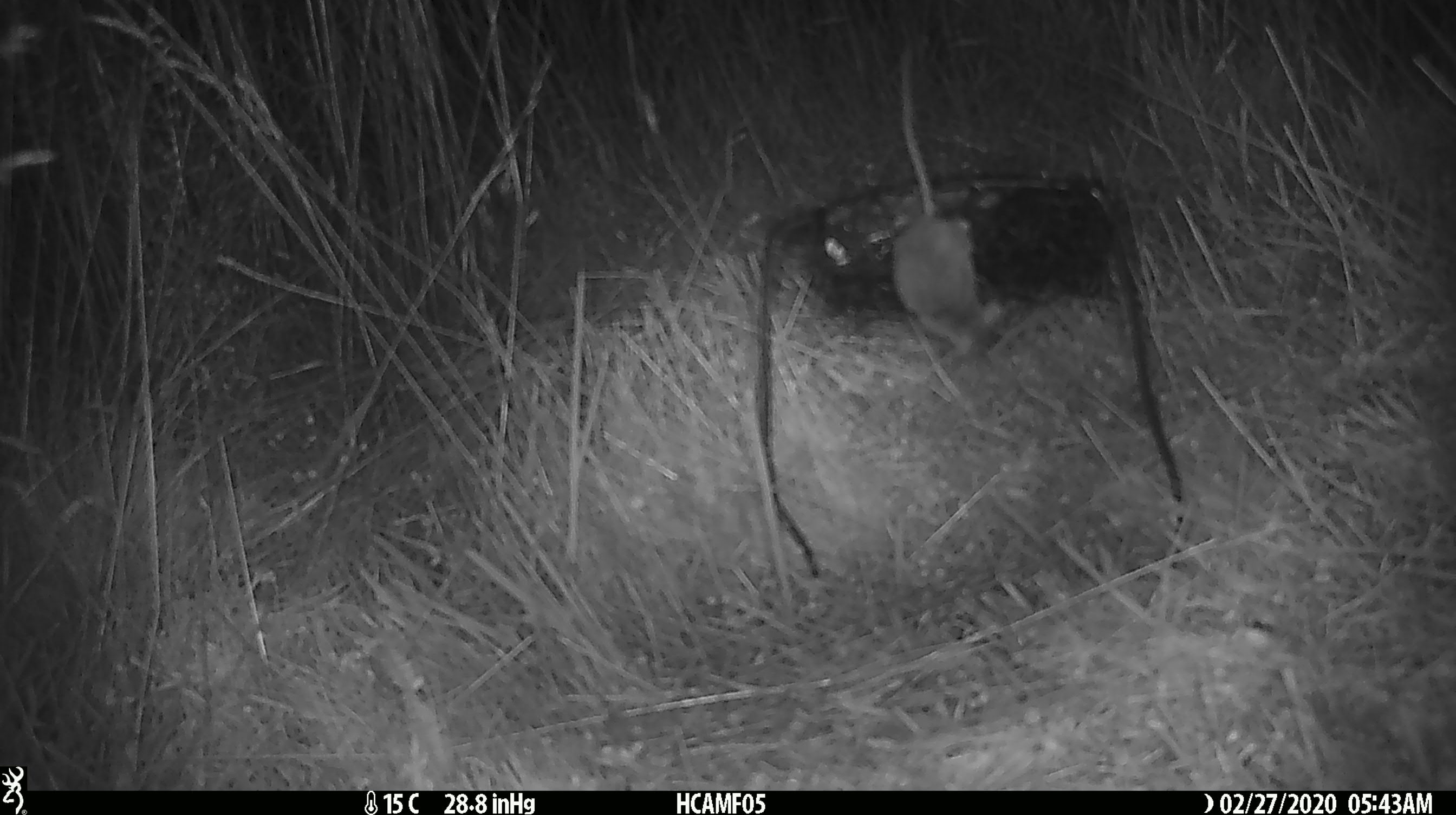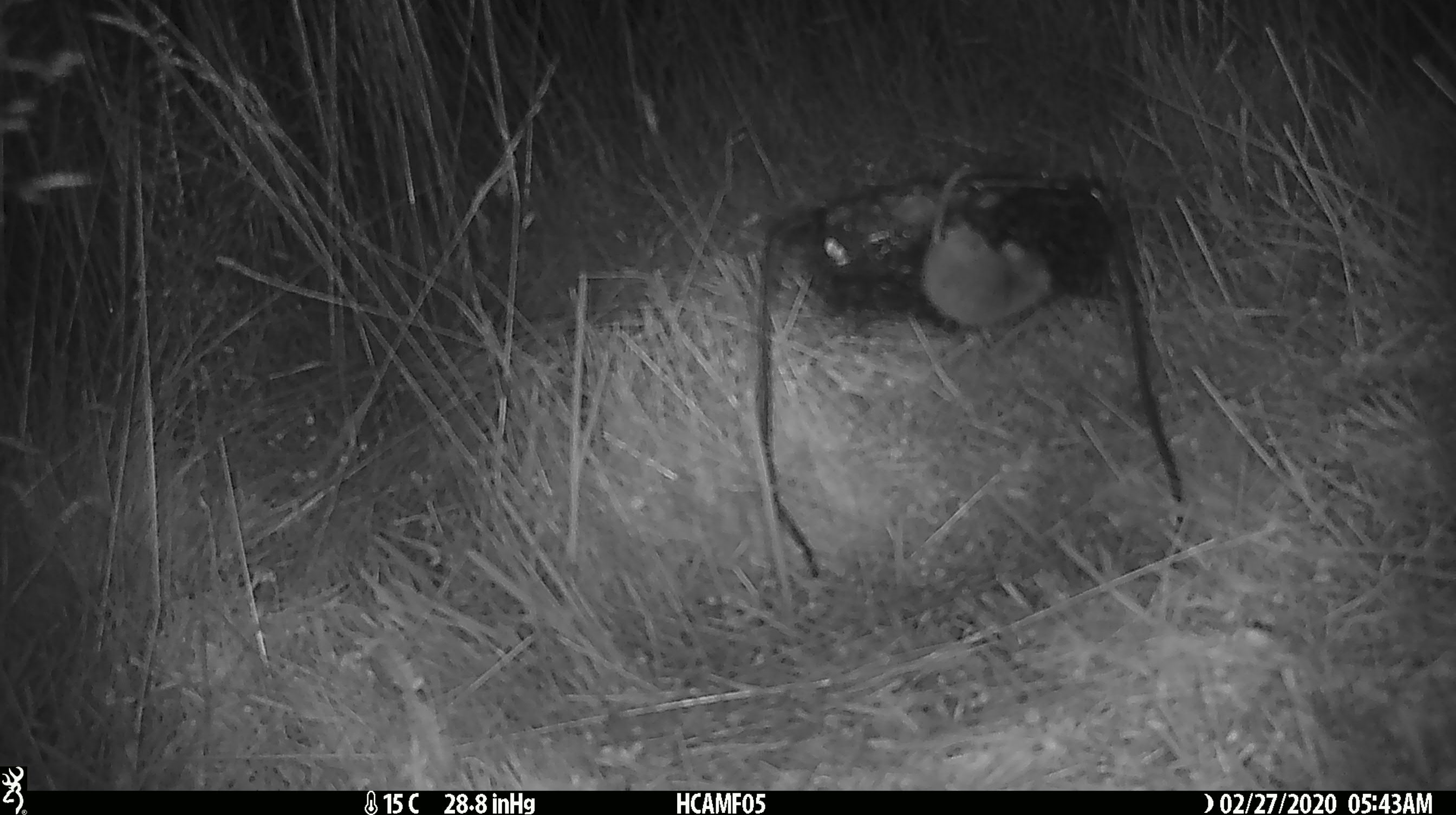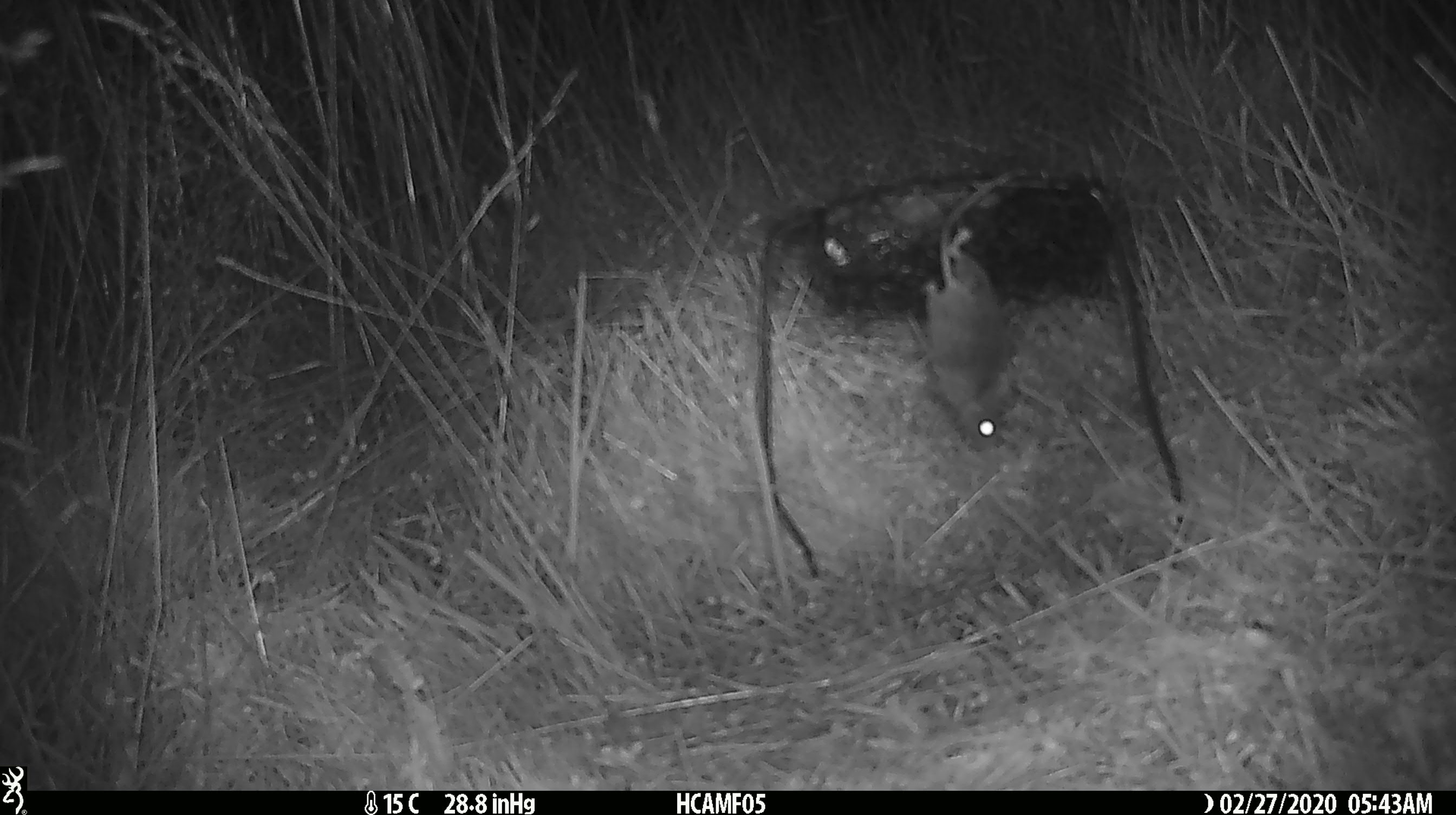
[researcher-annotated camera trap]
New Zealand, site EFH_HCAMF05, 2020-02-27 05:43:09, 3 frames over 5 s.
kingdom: Animalia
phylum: Chordata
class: Mammalia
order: Rodentia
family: Muridae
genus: Mus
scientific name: Mus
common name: mouse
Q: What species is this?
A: Mouse (Mus).